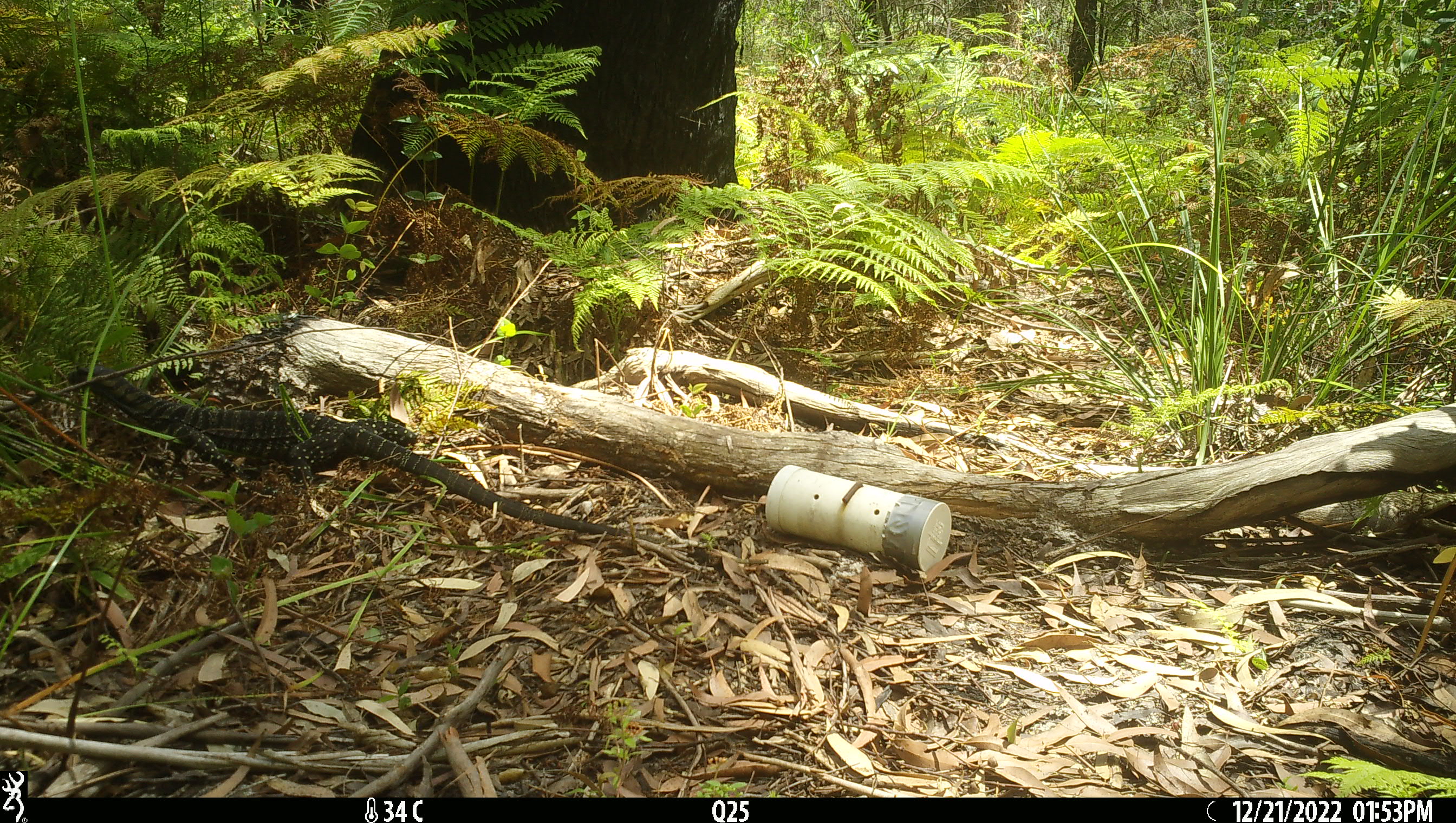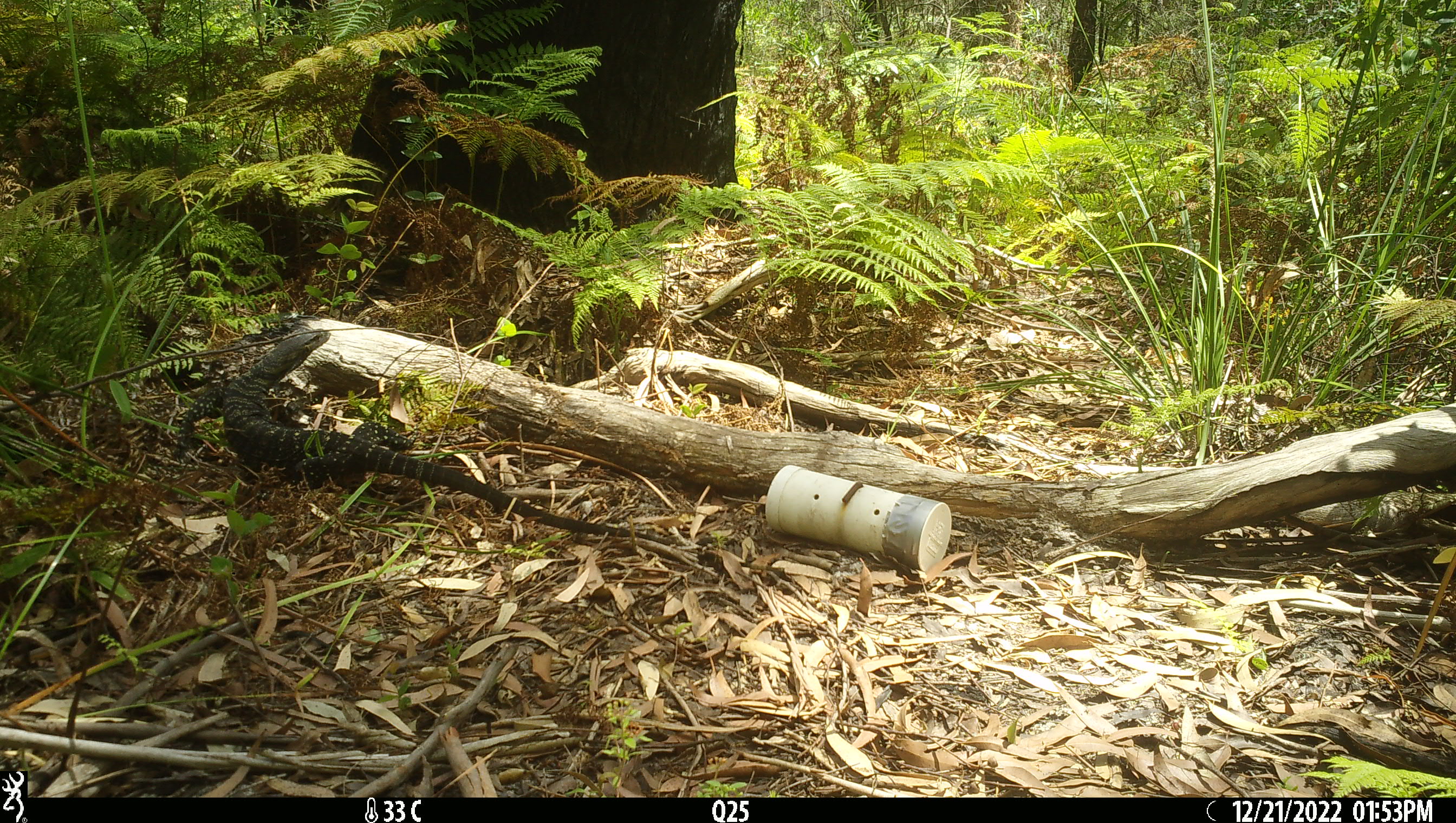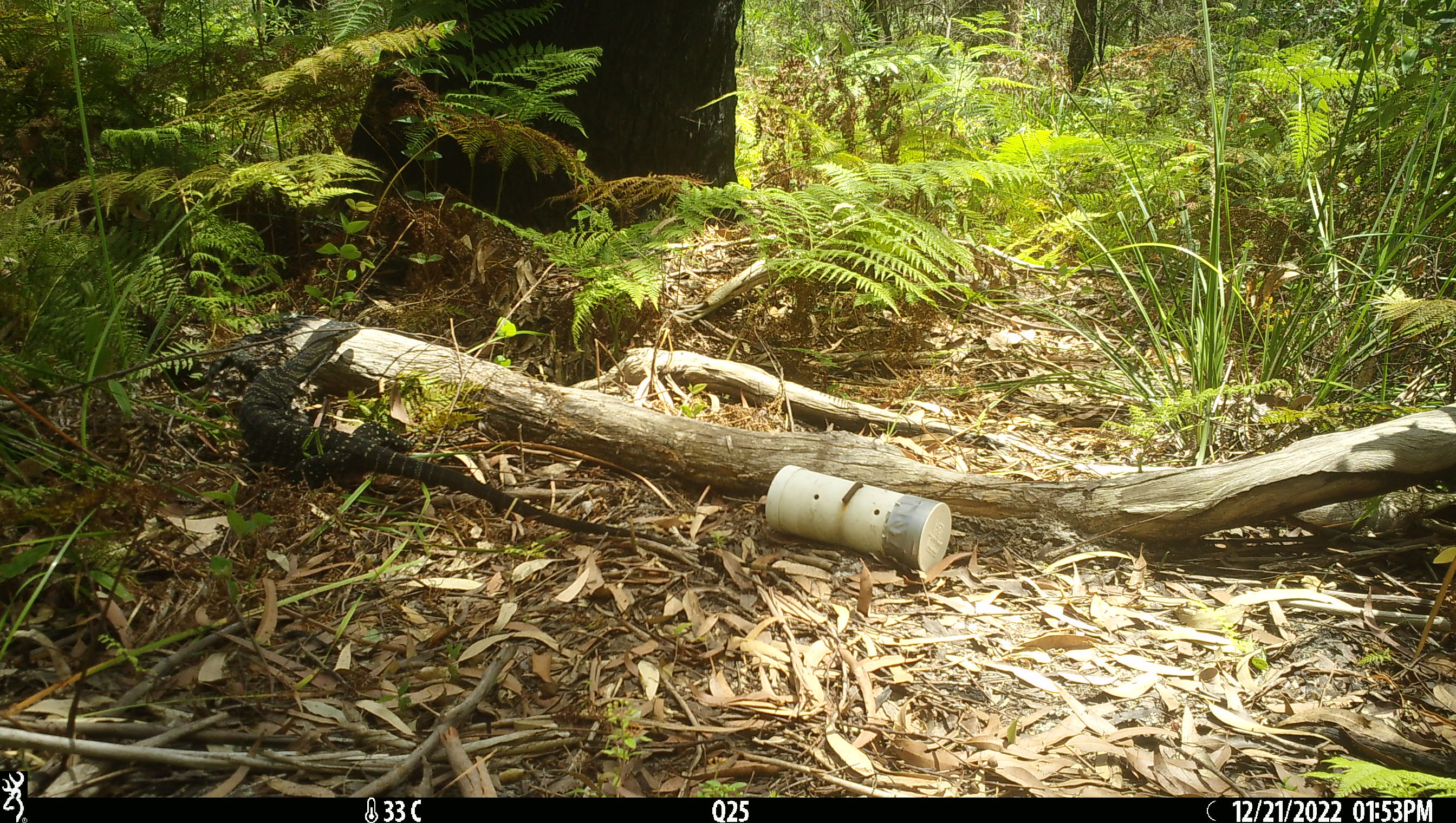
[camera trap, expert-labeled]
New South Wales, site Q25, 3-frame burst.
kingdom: Animalia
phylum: Chordata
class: Reptilia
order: Squamata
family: Varanidae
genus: Varanus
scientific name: Varanus varius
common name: lace monitor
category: goanna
Goanna (lace monitor) (Varanus varius).